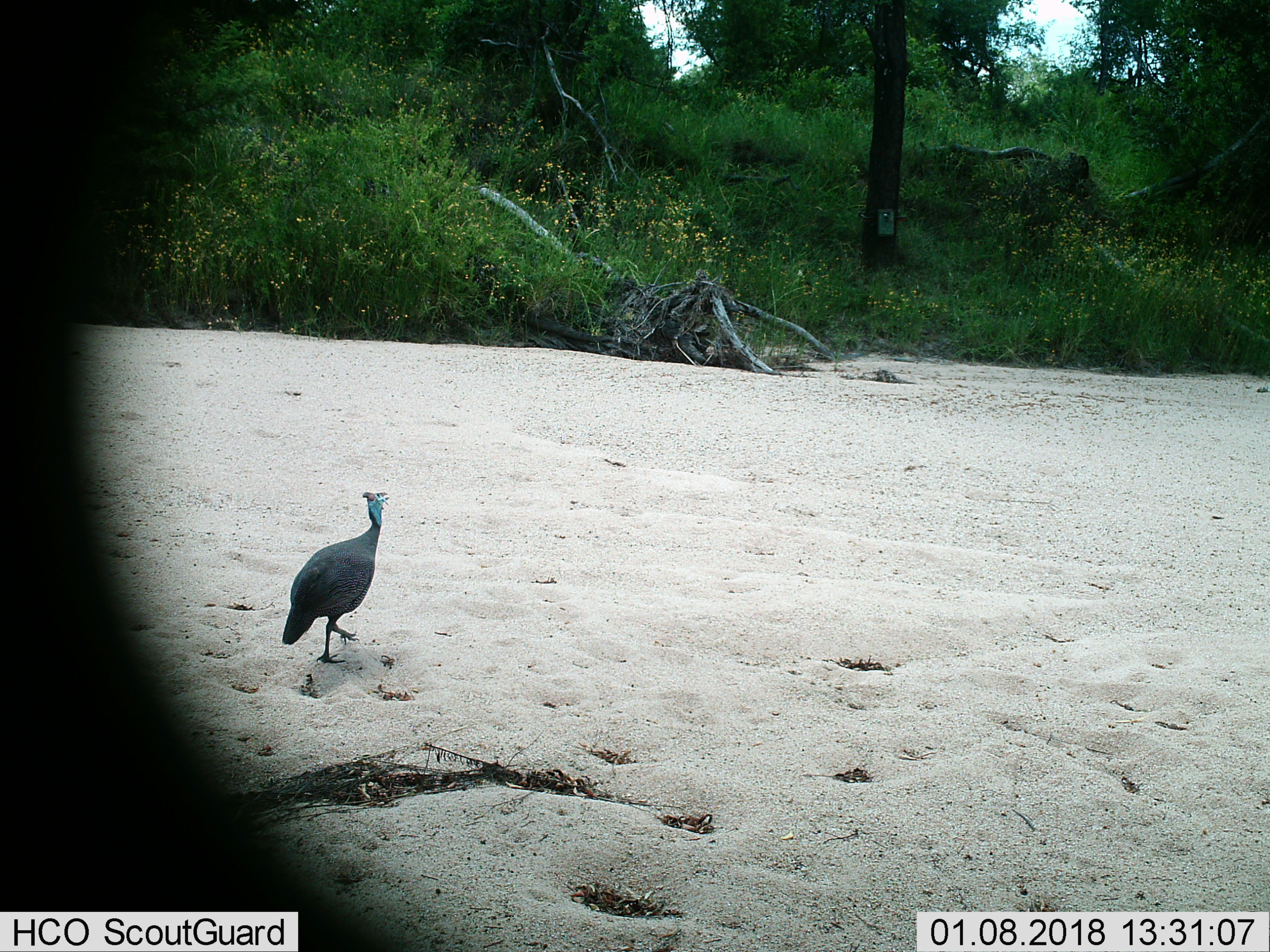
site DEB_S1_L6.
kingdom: Animalia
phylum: Chordata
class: Aves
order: Galliformes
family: Numididae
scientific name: Numididae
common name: guineafowl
Guineafowl (Numididae), count 1. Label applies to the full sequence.